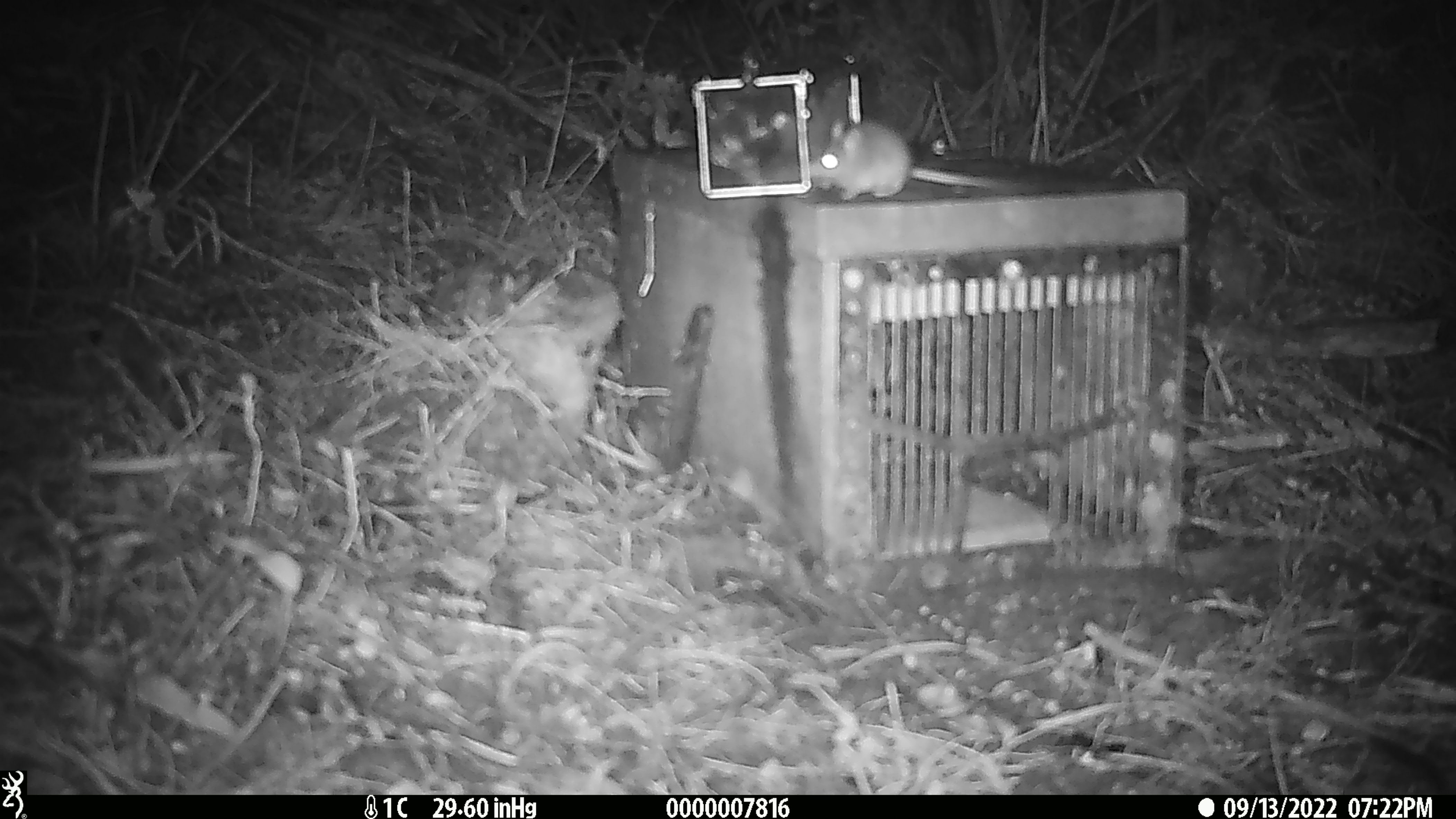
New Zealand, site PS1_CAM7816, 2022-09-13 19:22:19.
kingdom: Animalia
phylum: Chordata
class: Mammalia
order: Rodentia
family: Muridae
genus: Mus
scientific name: Mus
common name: mouse